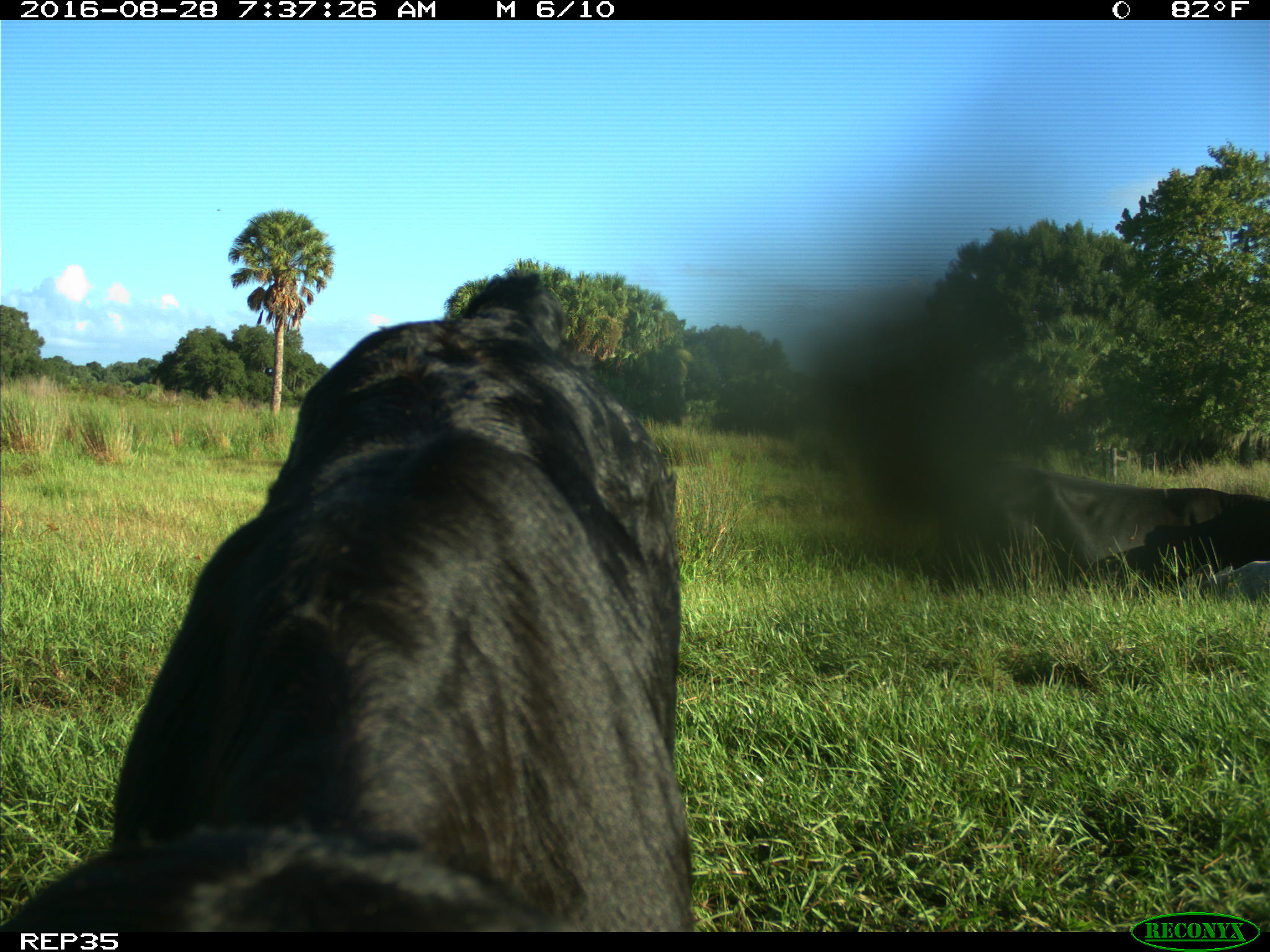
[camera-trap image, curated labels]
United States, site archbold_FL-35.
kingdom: Animalia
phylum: Chordata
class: Mammalia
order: Artiodactyla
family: Bovidae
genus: Bos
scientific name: Bos taurus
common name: domestic cow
Bos taurus (domestic cow).